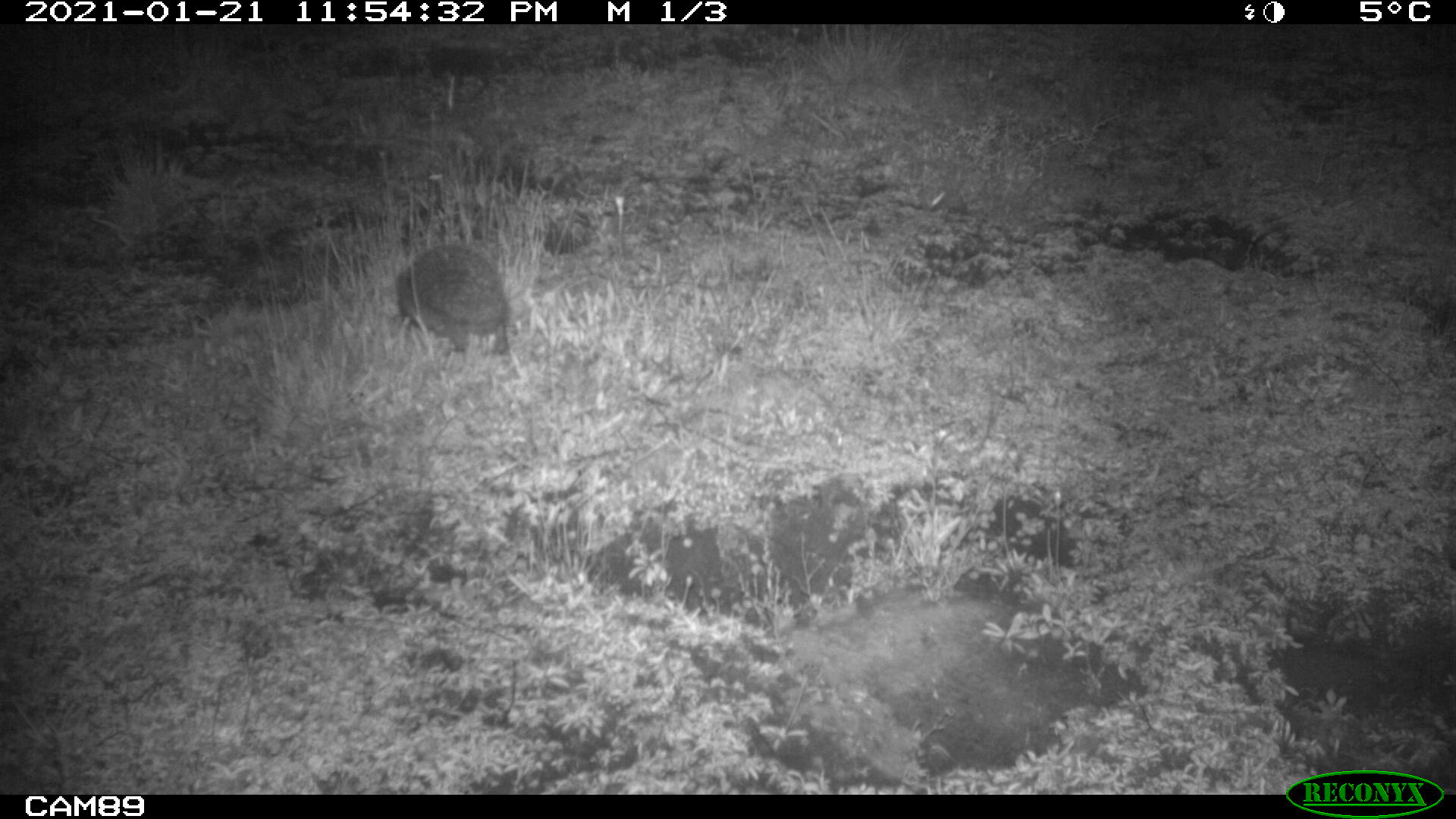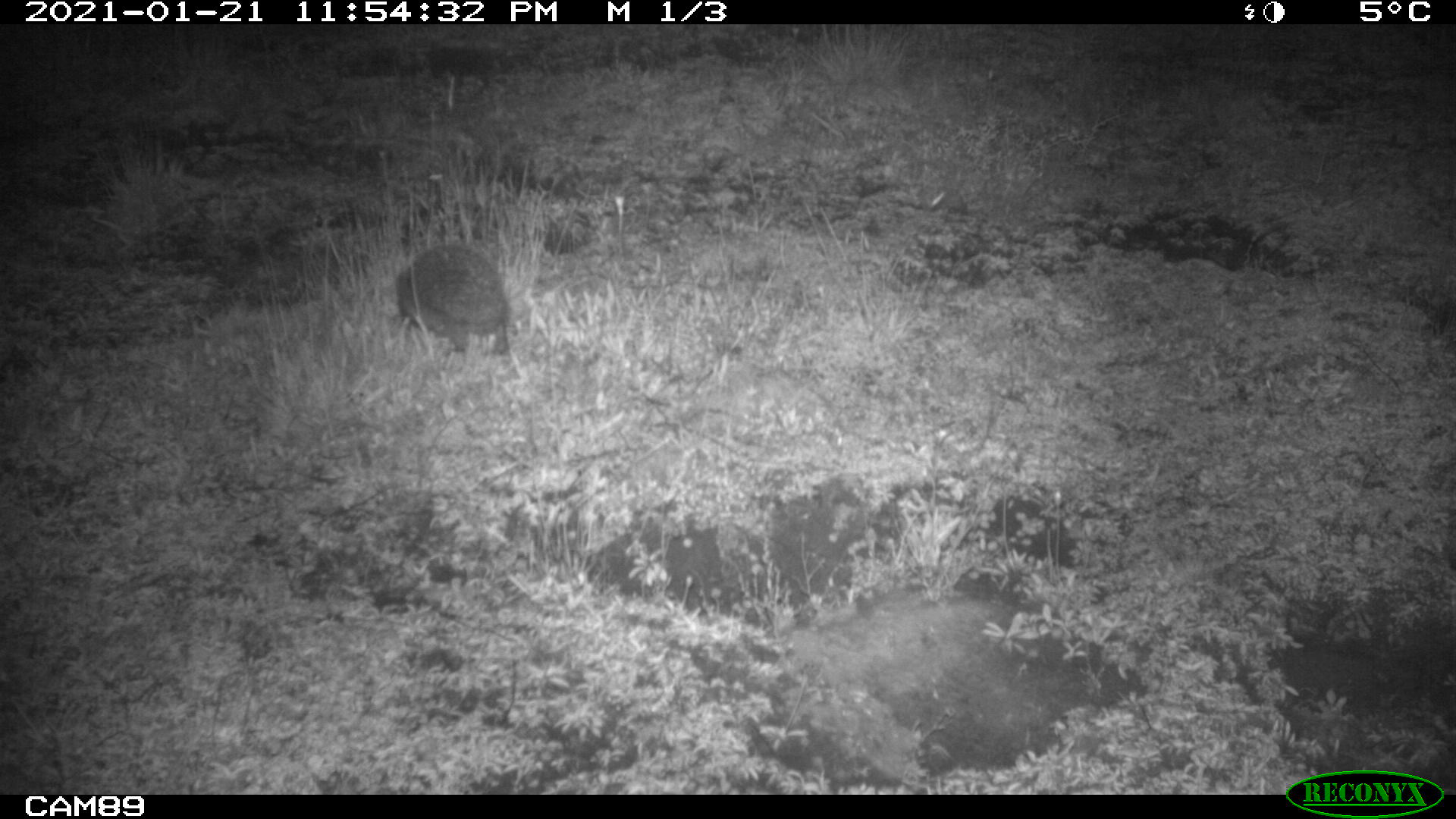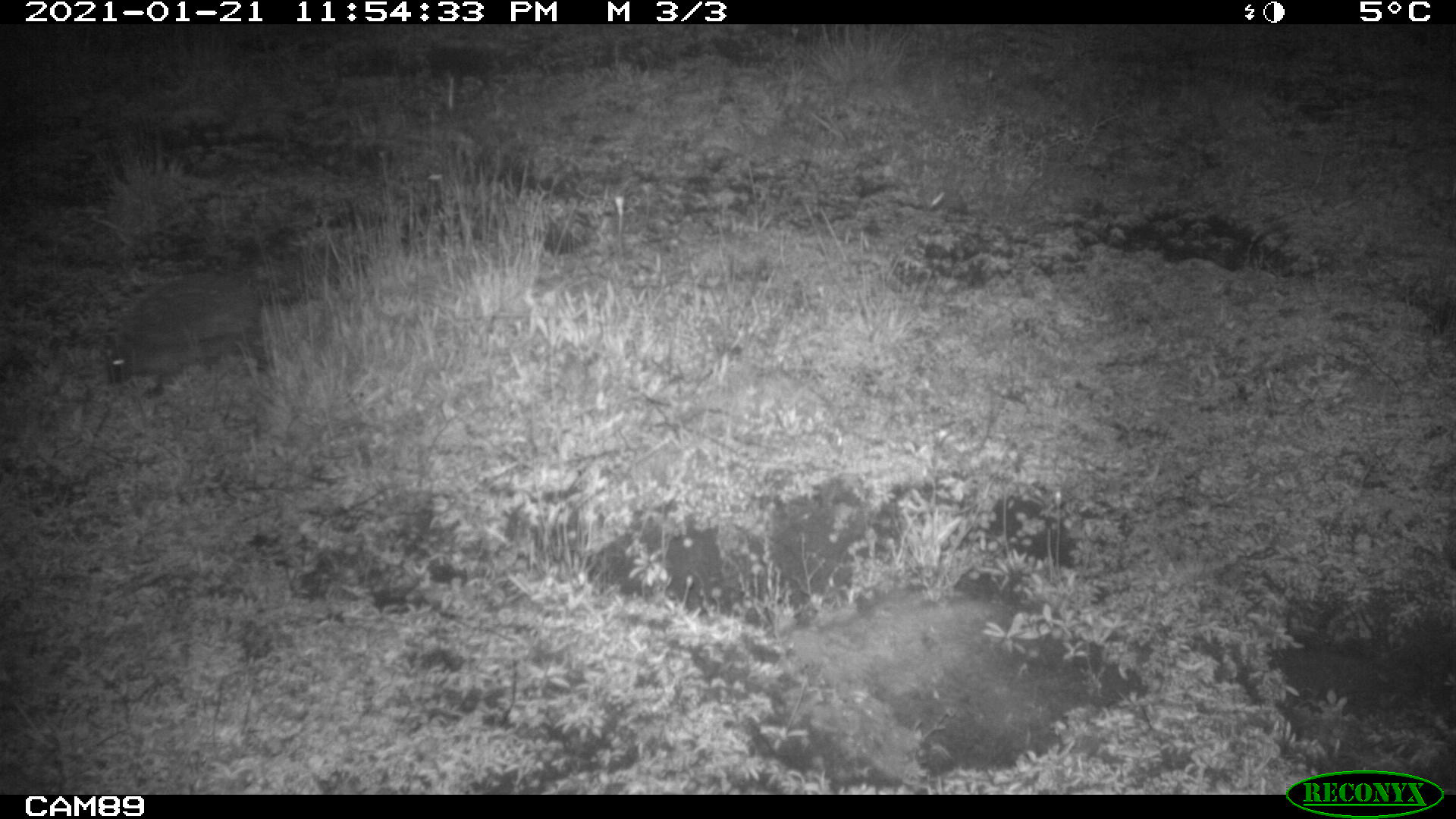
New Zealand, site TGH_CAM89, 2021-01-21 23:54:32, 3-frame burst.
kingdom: Animalia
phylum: Chordata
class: Mammalia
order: Eulipotyphla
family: Erinaceidae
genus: Erinaceus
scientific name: Erinaceus europaeus europaeus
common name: european hedgehog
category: hedgehog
Hedgehog (european hedgehog) (Erinaceus europaeus europaeus).